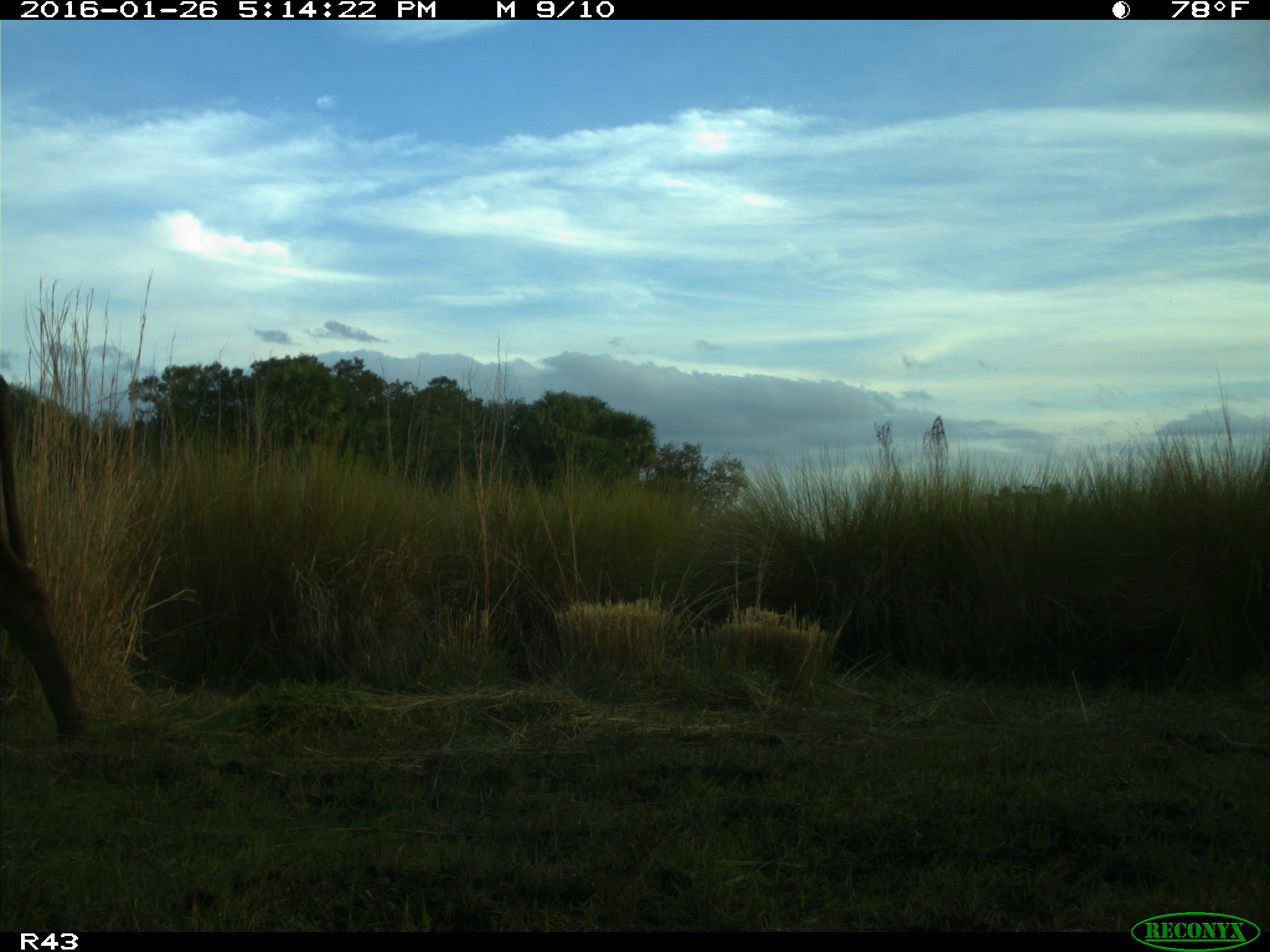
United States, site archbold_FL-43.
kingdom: Animalia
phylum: Chordata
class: Mammalia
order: Artiodactyla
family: Bovidae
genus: Bos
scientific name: Bos taurus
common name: domestic cow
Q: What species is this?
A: Bos taurus (domestic cow).